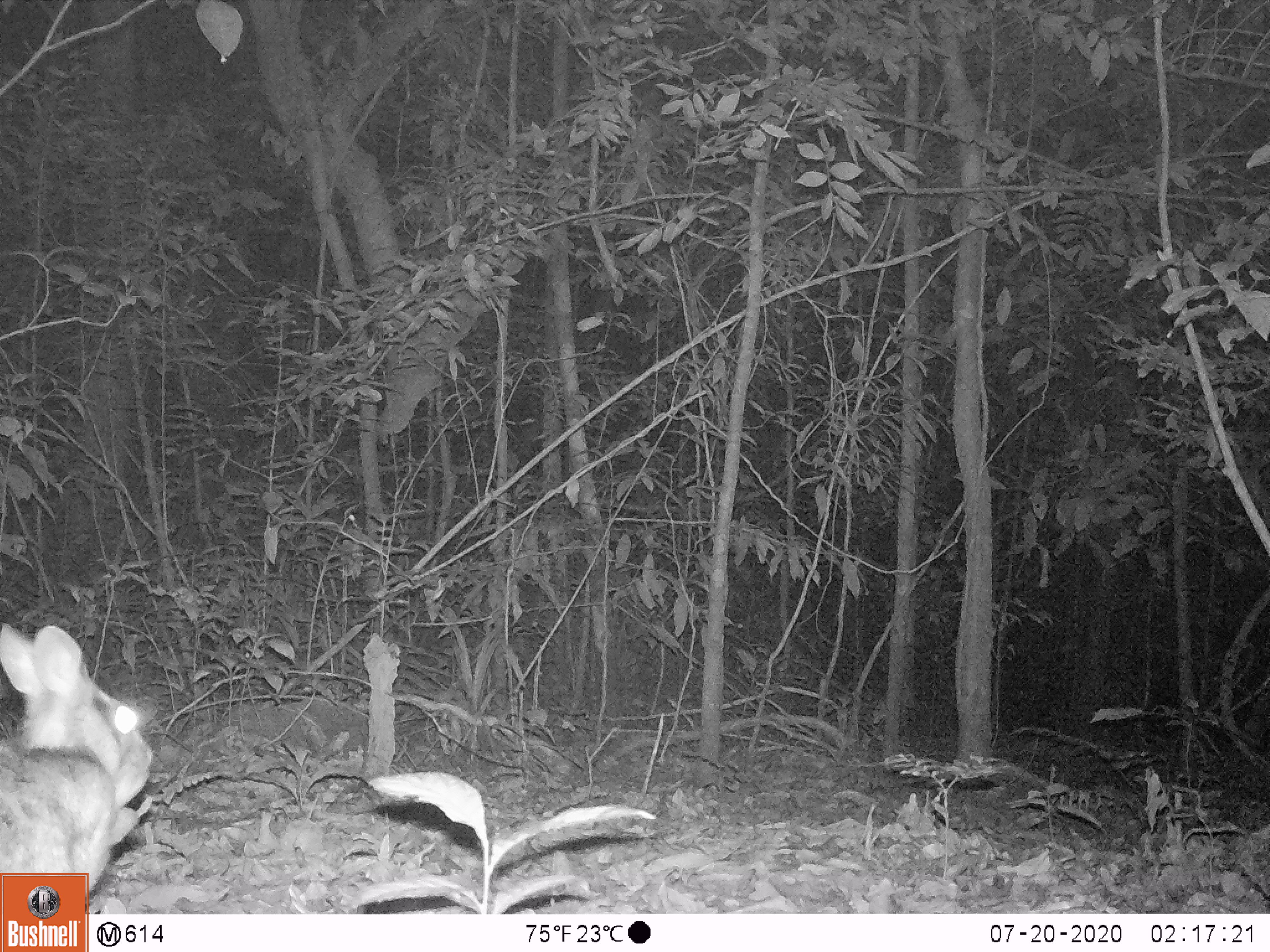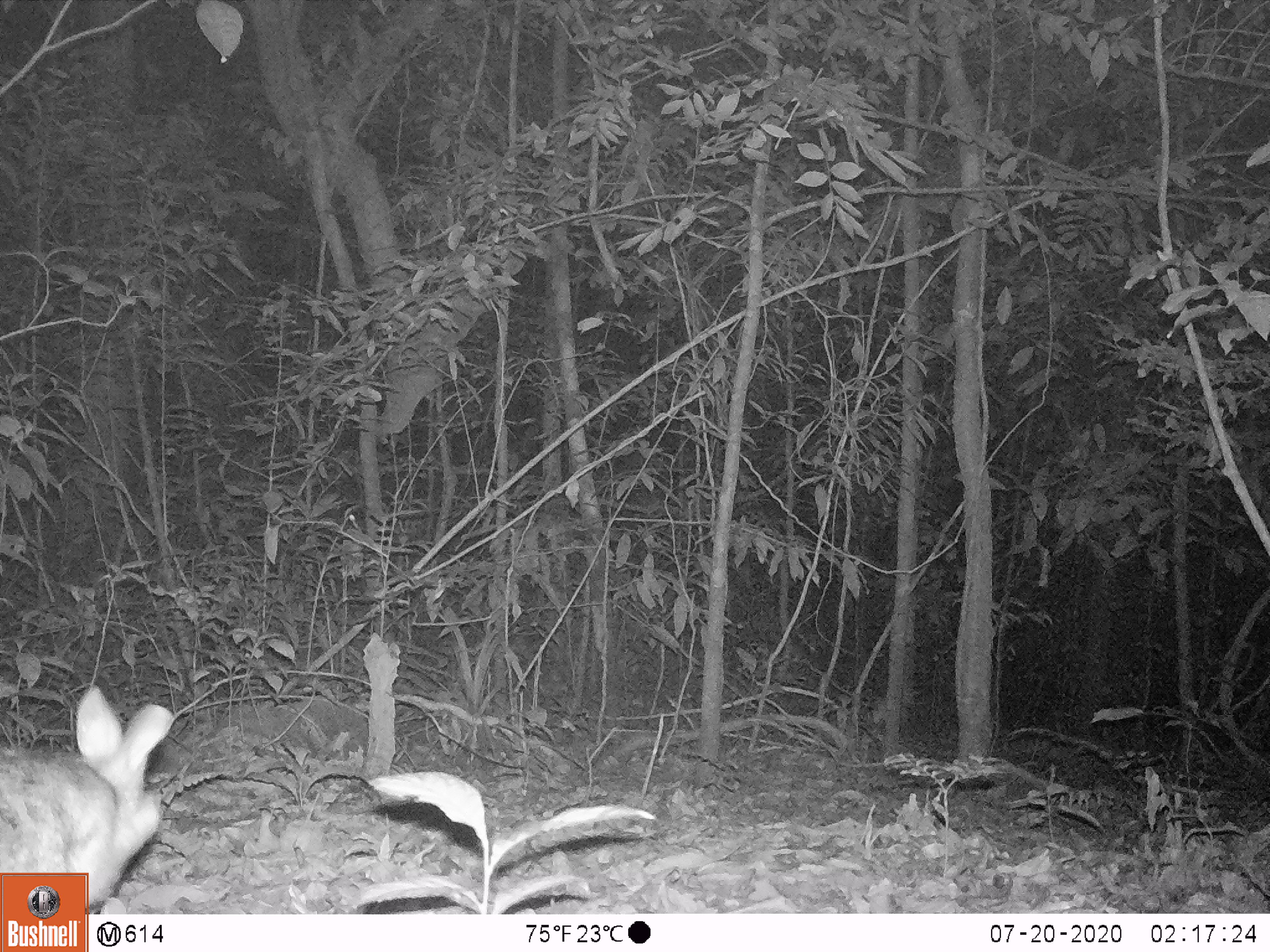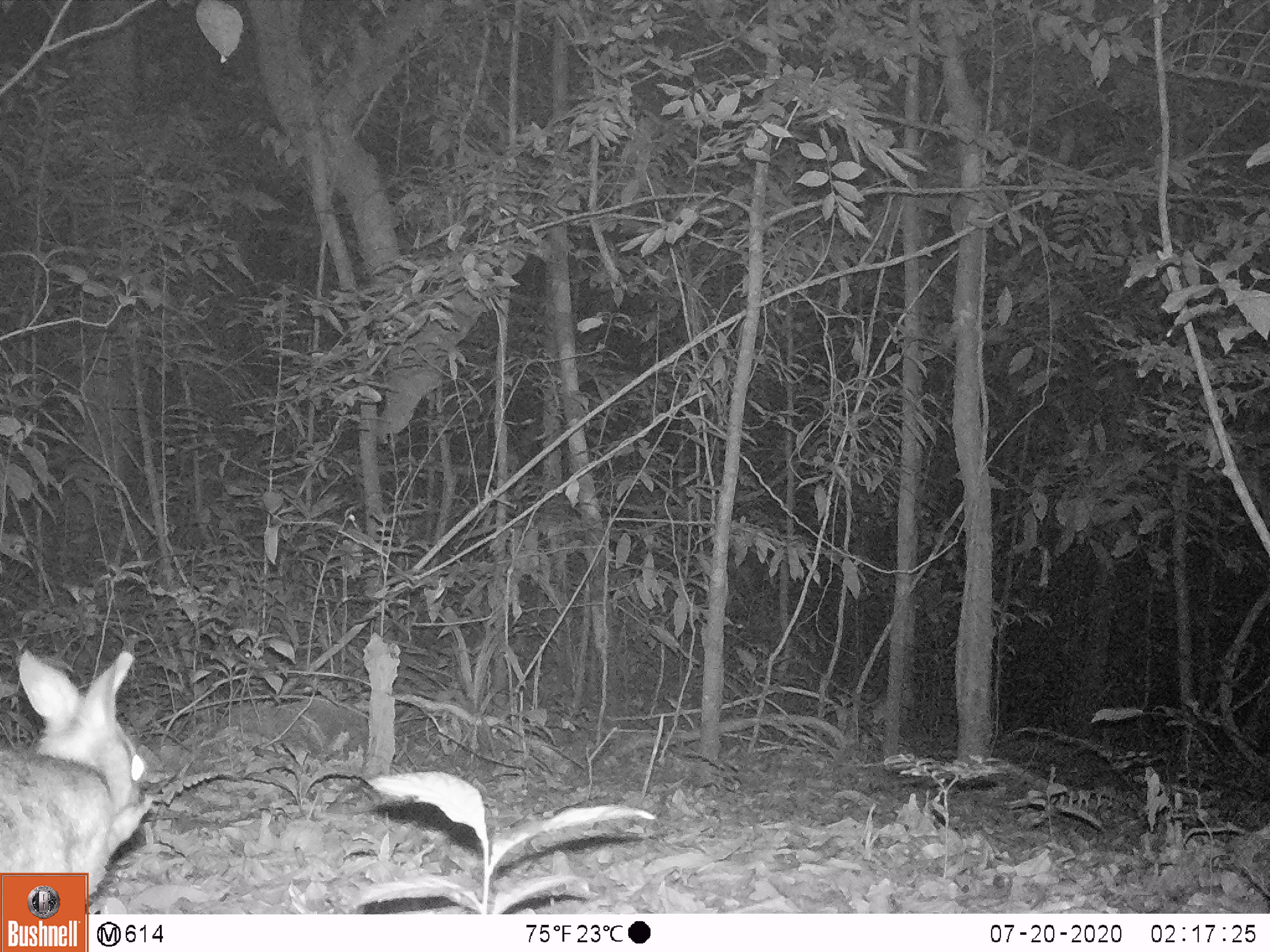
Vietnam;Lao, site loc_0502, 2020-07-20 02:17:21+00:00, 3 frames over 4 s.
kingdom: Animalia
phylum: Chordata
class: Mammalia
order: Lagomorpha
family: Leporidae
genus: Nesolagus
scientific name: Nesolagus timminsi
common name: annamite striped rabbit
Annamite striped rabbit (Nesolagus timminsi). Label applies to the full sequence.